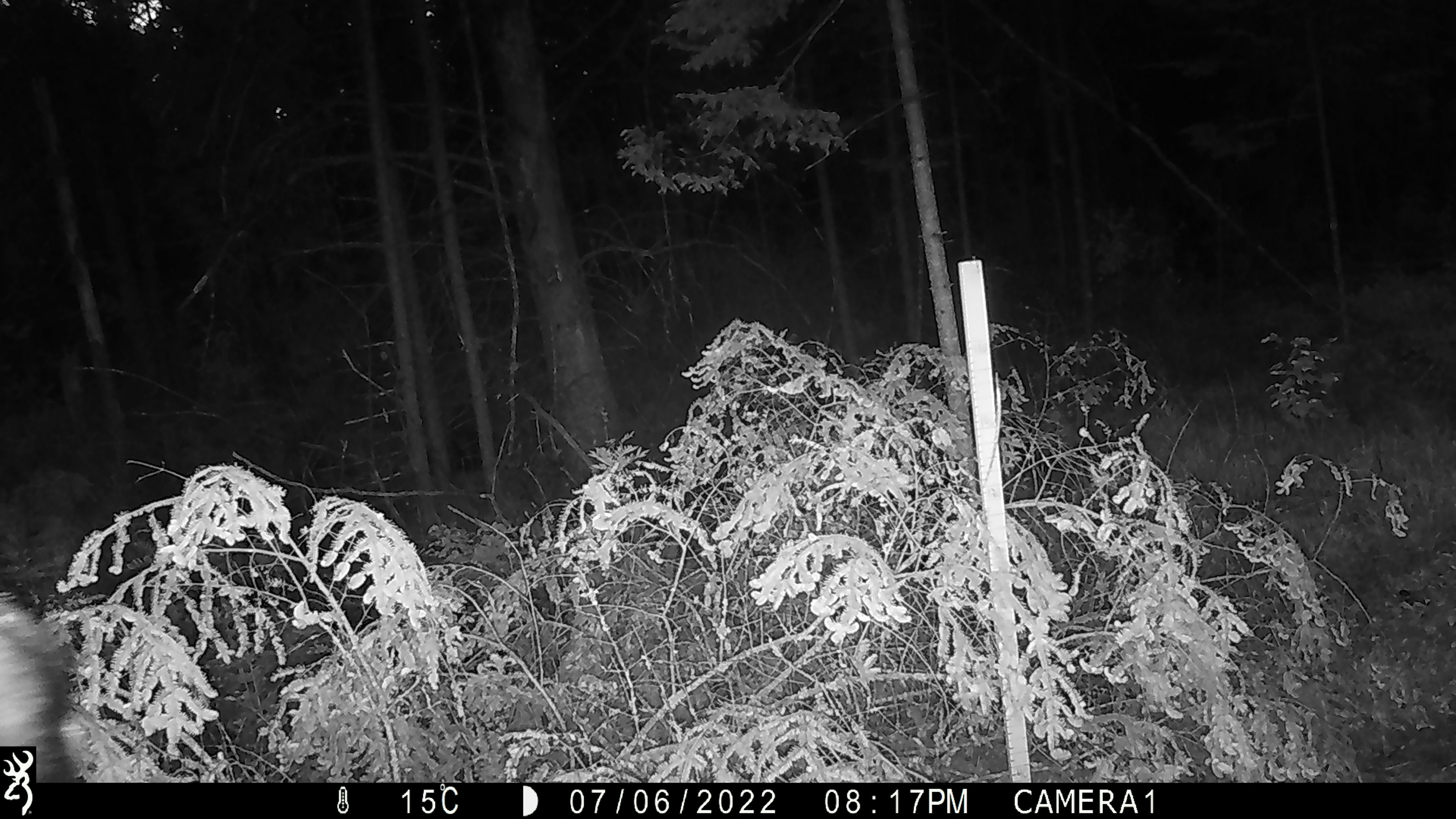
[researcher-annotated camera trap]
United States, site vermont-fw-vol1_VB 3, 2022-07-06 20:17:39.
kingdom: Animalia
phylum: Chordata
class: Mammalia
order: Artiodactyla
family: Cervidae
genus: Alces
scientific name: Alces alces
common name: moose